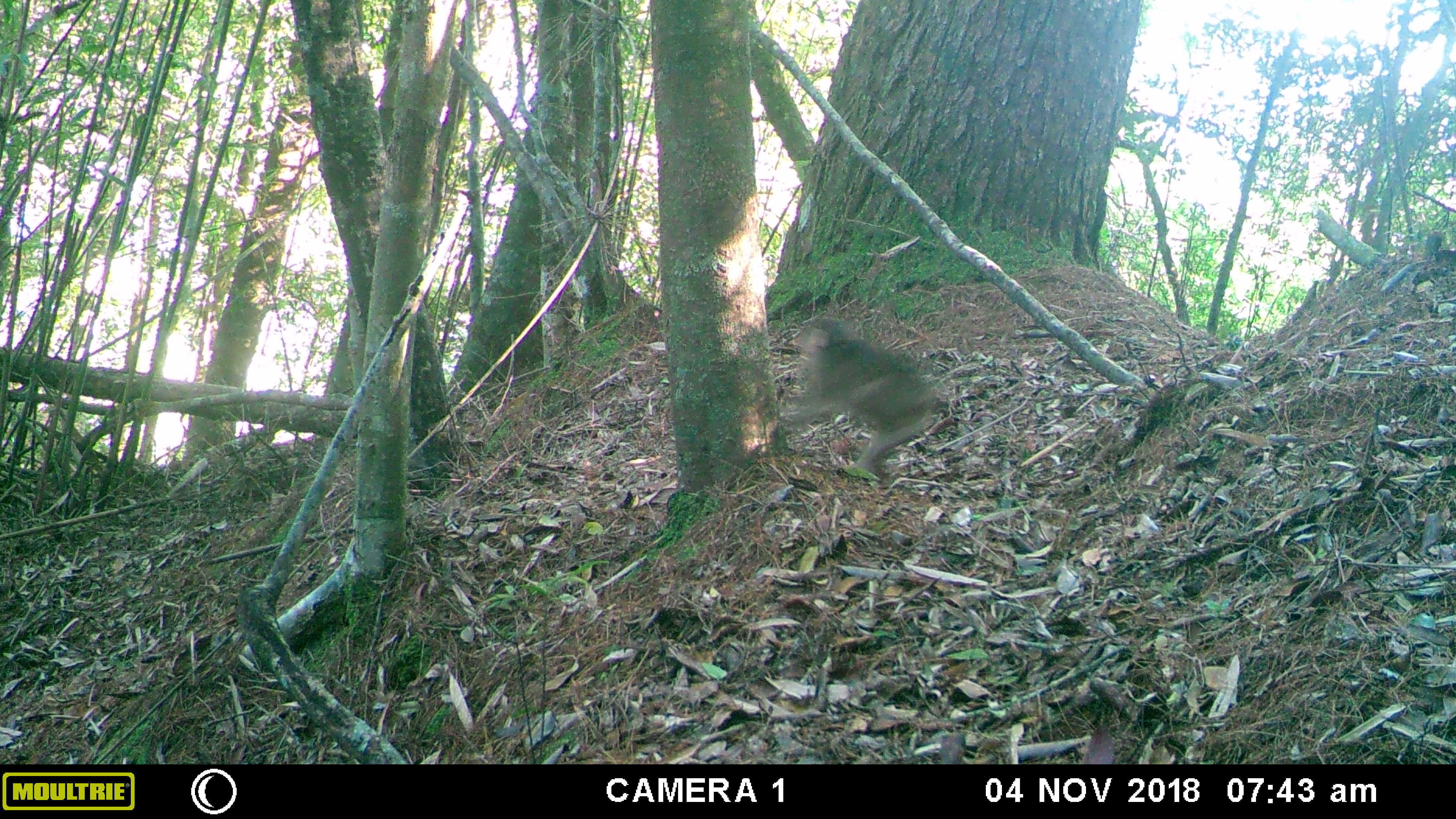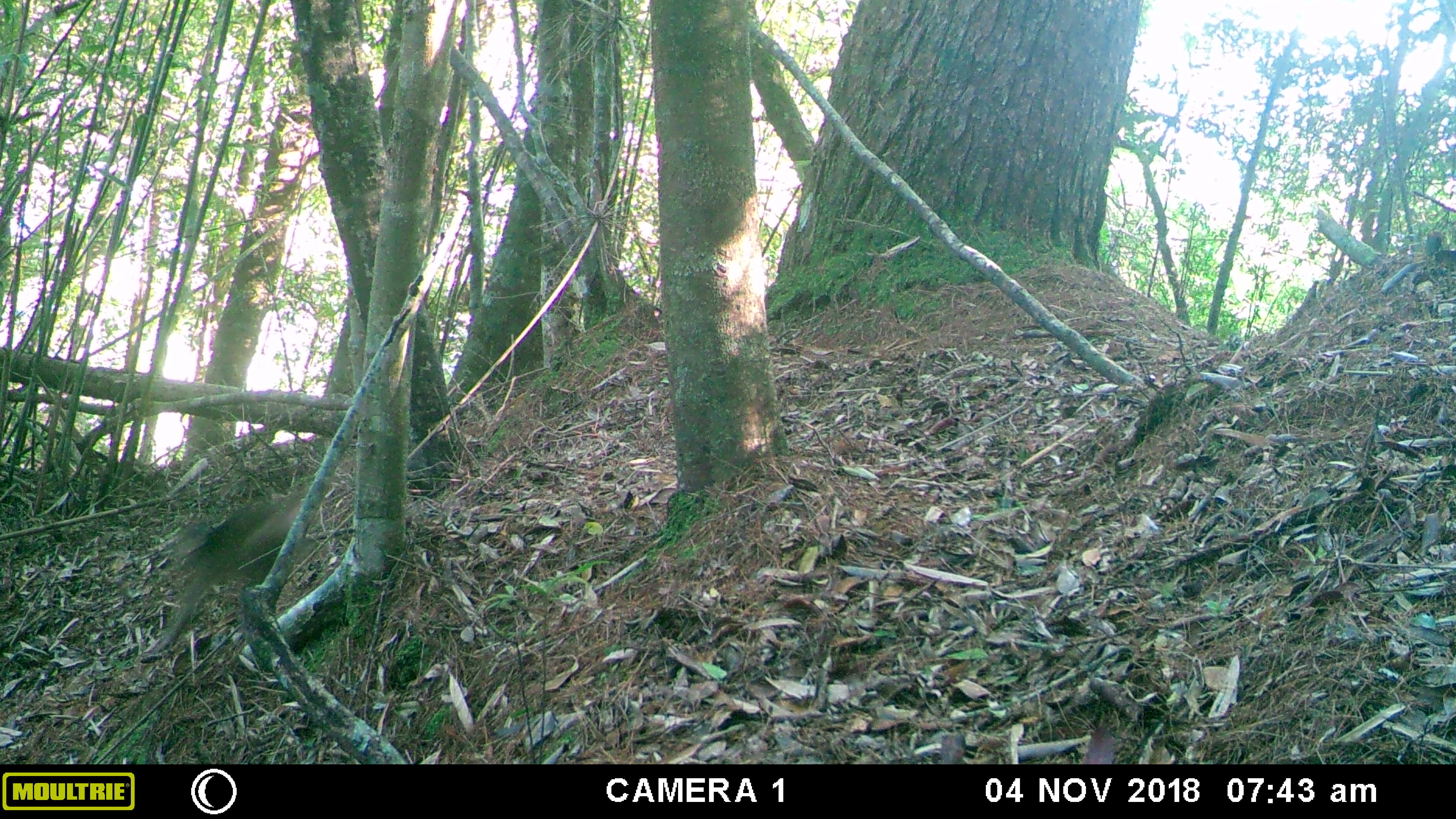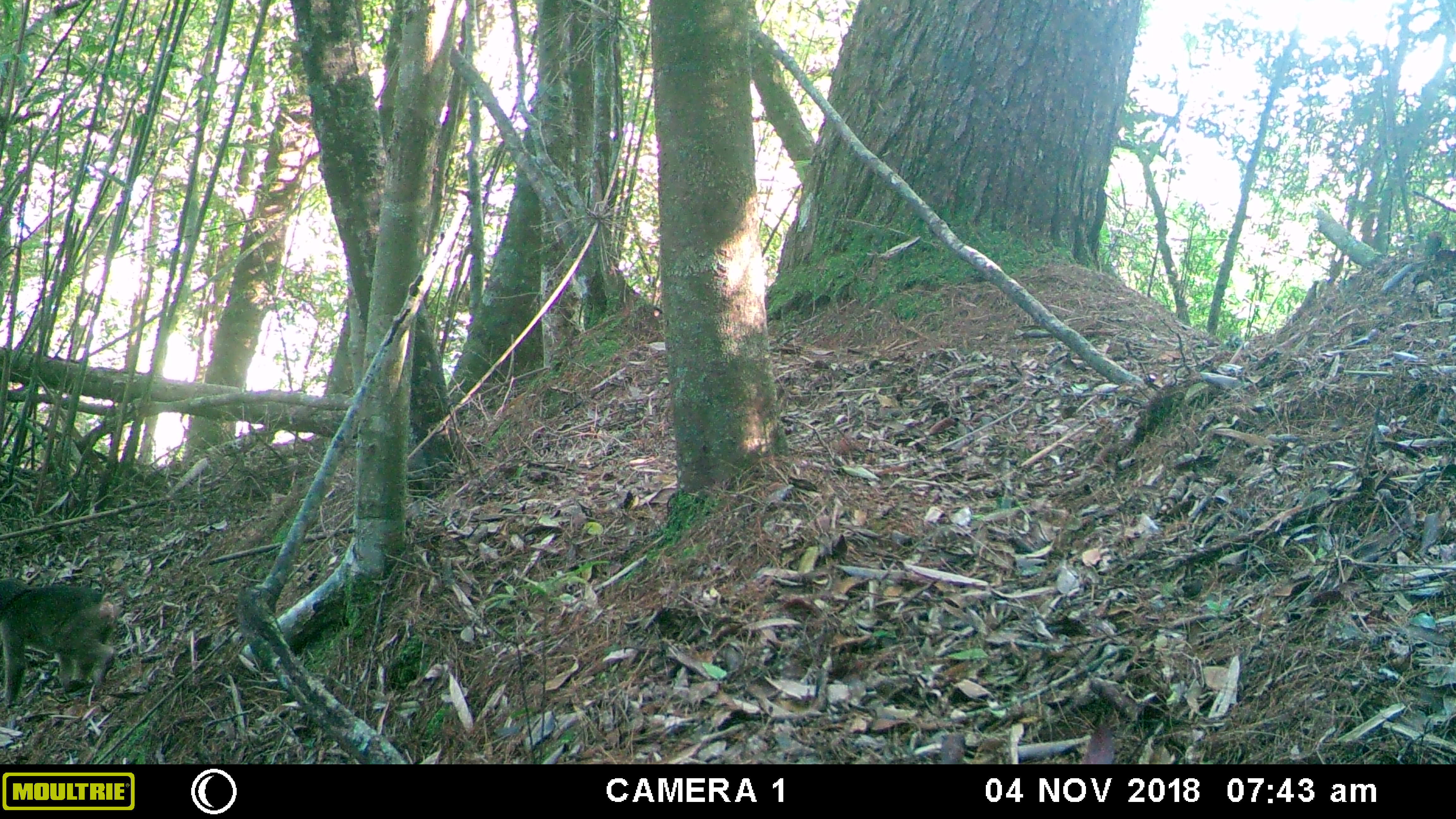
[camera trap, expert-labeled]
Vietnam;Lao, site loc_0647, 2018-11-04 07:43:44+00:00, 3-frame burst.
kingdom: Animalia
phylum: Chordata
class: Mammalia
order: Primates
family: Cercopithecidae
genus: Macaca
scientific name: Macaca arctoides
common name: stump-tailed macaque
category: stump tailed macaque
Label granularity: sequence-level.